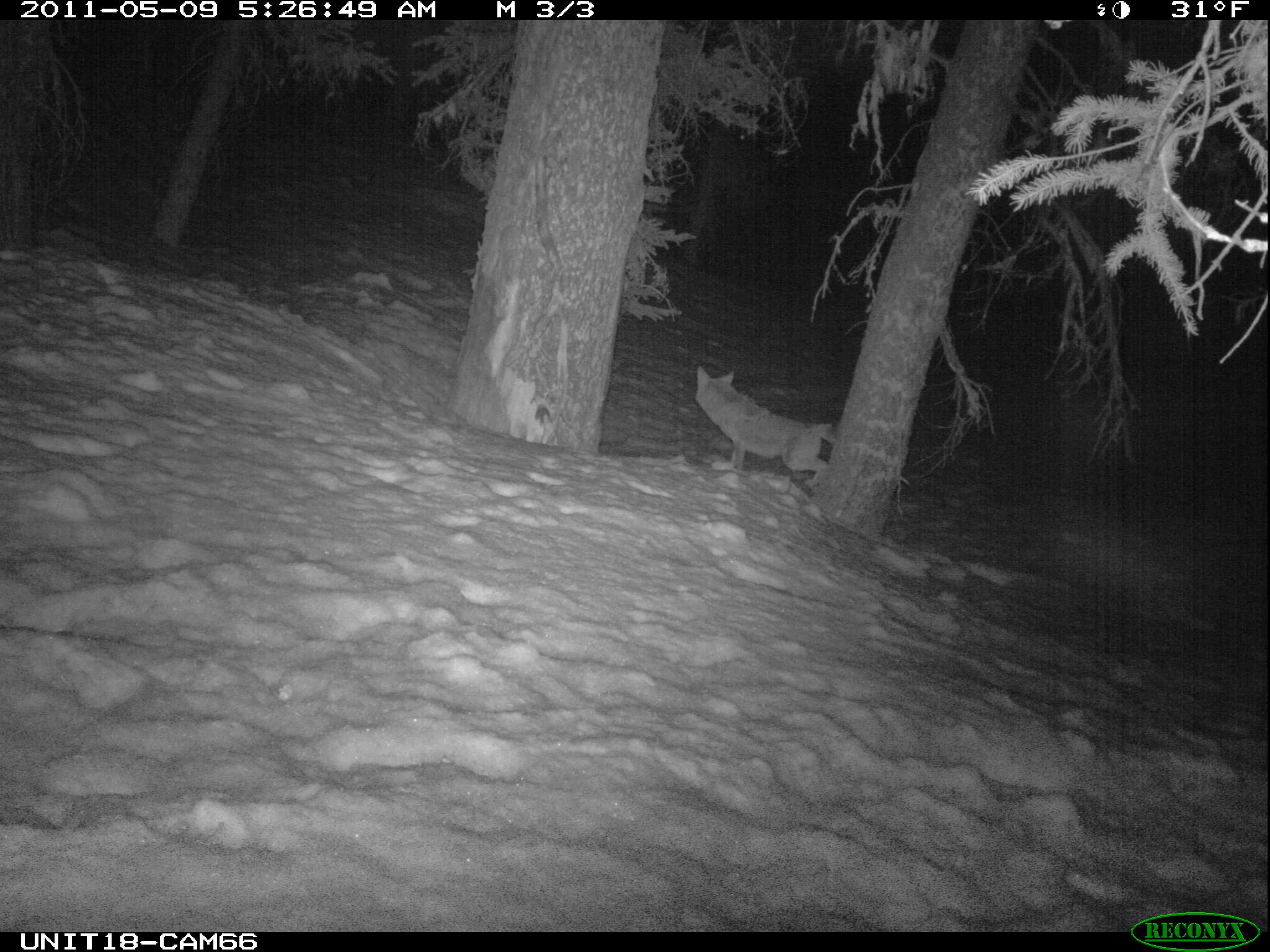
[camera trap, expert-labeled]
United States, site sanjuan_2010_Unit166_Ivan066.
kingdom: Animalia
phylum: Chordata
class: Mammalia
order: Carnivora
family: Canidae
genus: Canis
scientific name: Canis latrans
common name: coyote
Canis latrans (coyote).